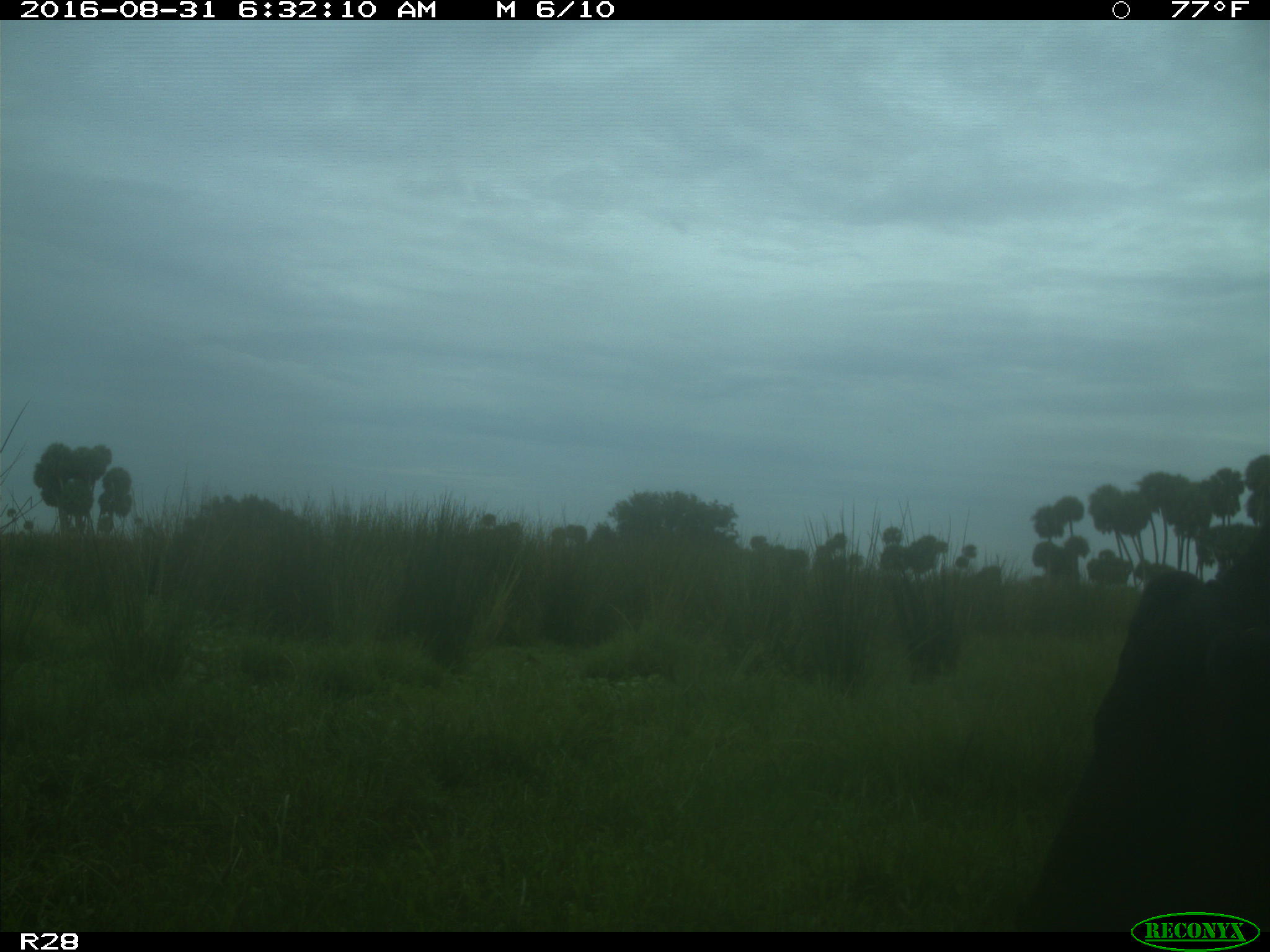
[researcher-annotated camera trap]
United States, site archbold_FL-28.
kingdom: Animalia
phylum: Chordata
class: Mammalia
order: Artiodactyla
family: Bovidae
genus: Bos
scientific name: Bos taurus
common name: domestic cow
Bos taurus (domestic cow).